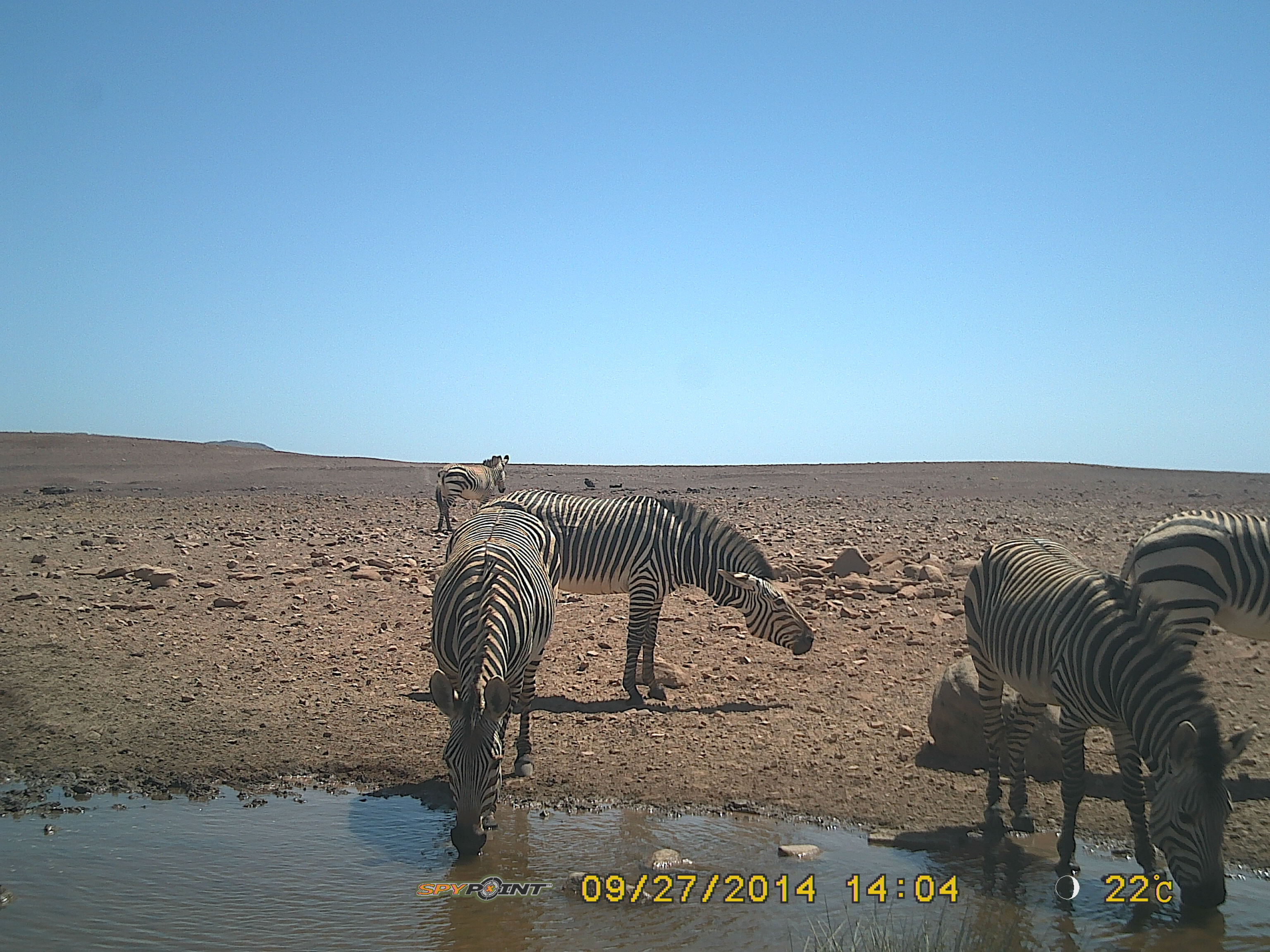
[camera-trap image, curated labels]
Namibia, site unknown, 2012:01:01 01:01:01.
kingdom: Animalia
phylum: Chordata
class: Mammalia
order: Perissodactyla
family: Equidae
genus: Equus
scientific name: Equus zebra hartmannae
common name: hartmann's mountain zebra